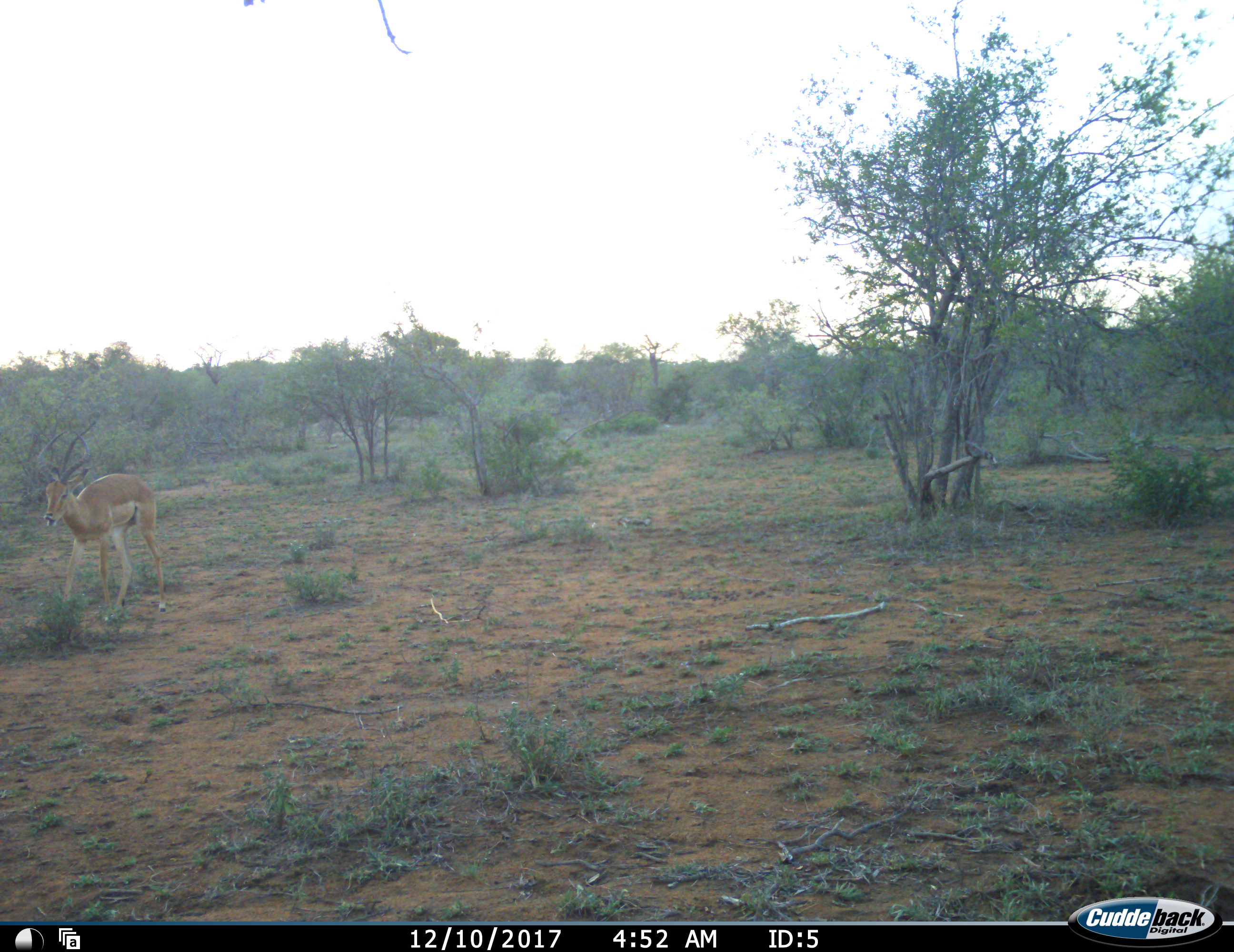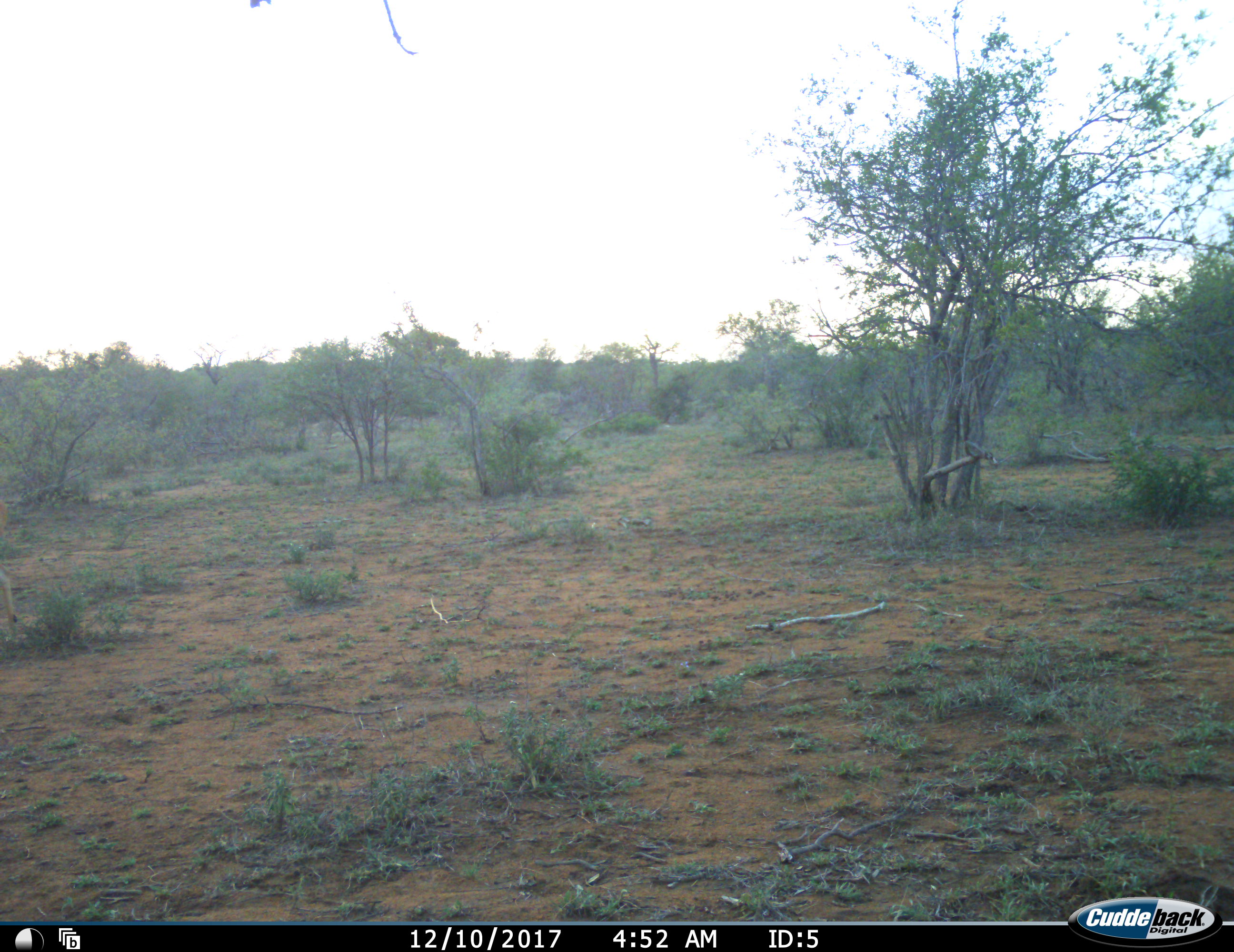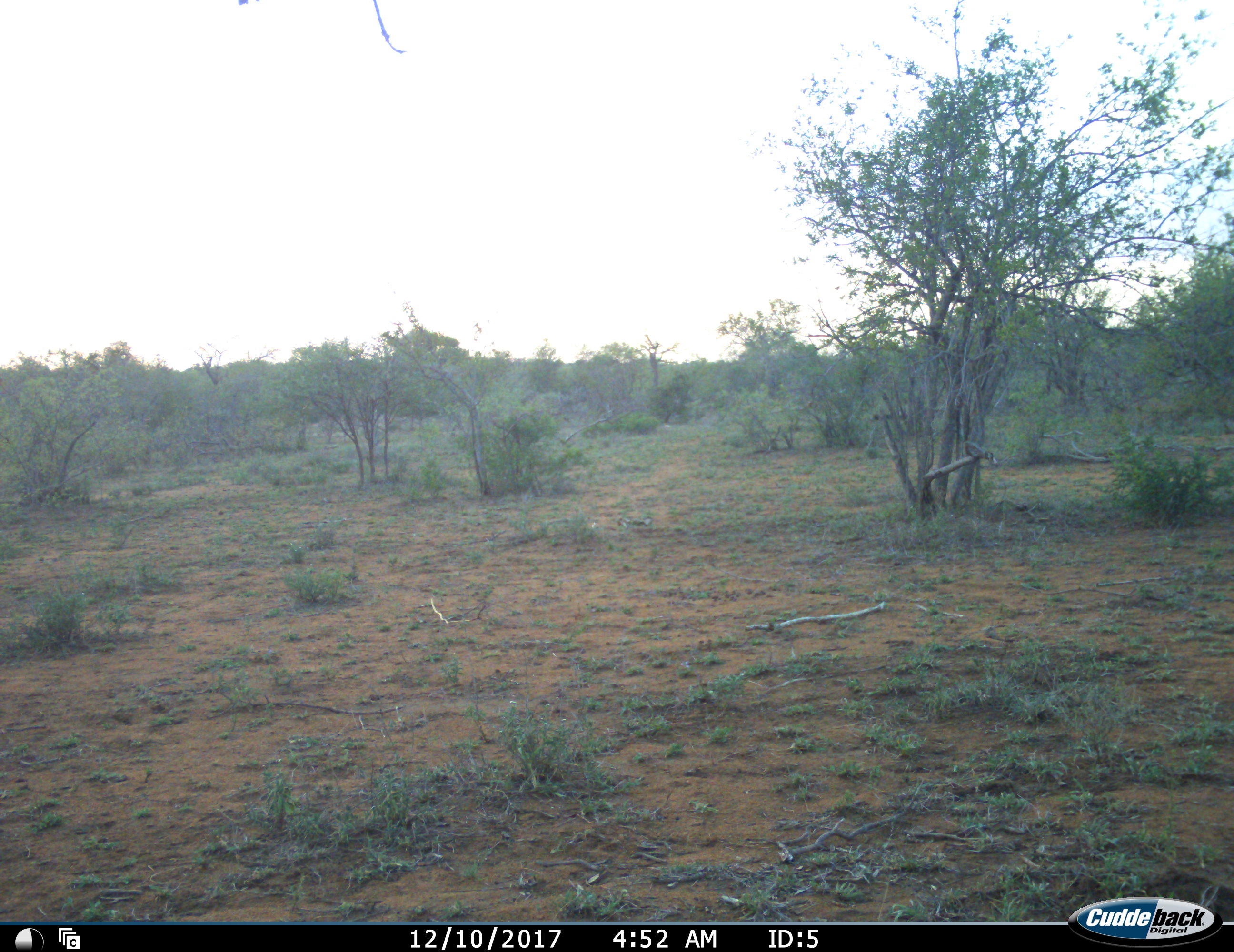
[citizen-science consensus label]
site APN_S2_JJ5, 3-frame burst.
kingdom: Animalia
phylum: Chordata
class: Mammalia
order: Artiodactyla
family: Bovidae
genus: Aepyceros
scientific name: Aepyceros melampus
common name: impala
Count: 1.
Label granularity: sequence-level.